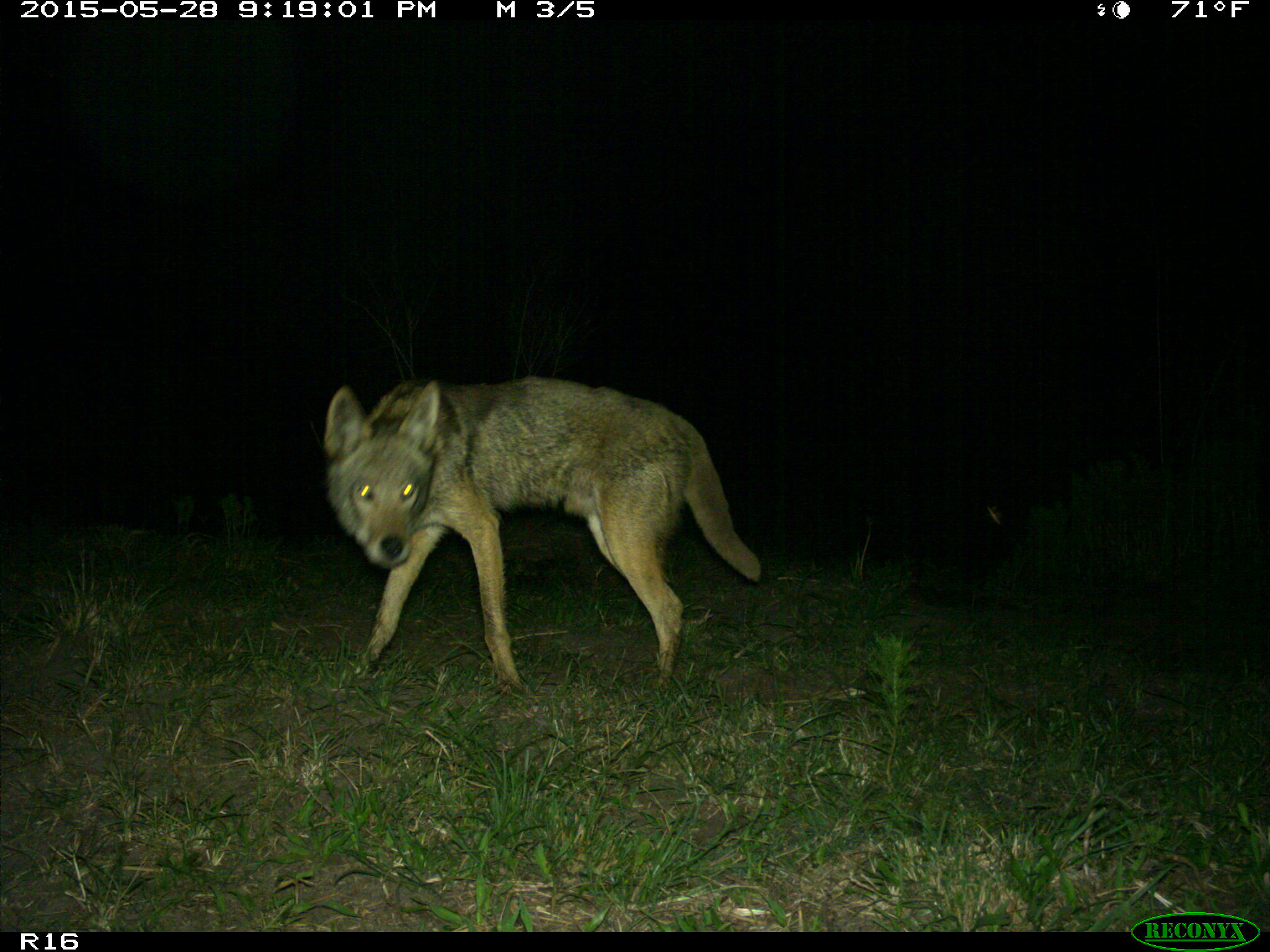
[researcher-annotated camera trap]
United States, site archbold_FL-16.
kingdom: Animalia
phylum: Chordata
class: Mammalia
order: Carnivora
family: Canidae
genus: Canis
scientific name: Canis latrans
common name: coyote